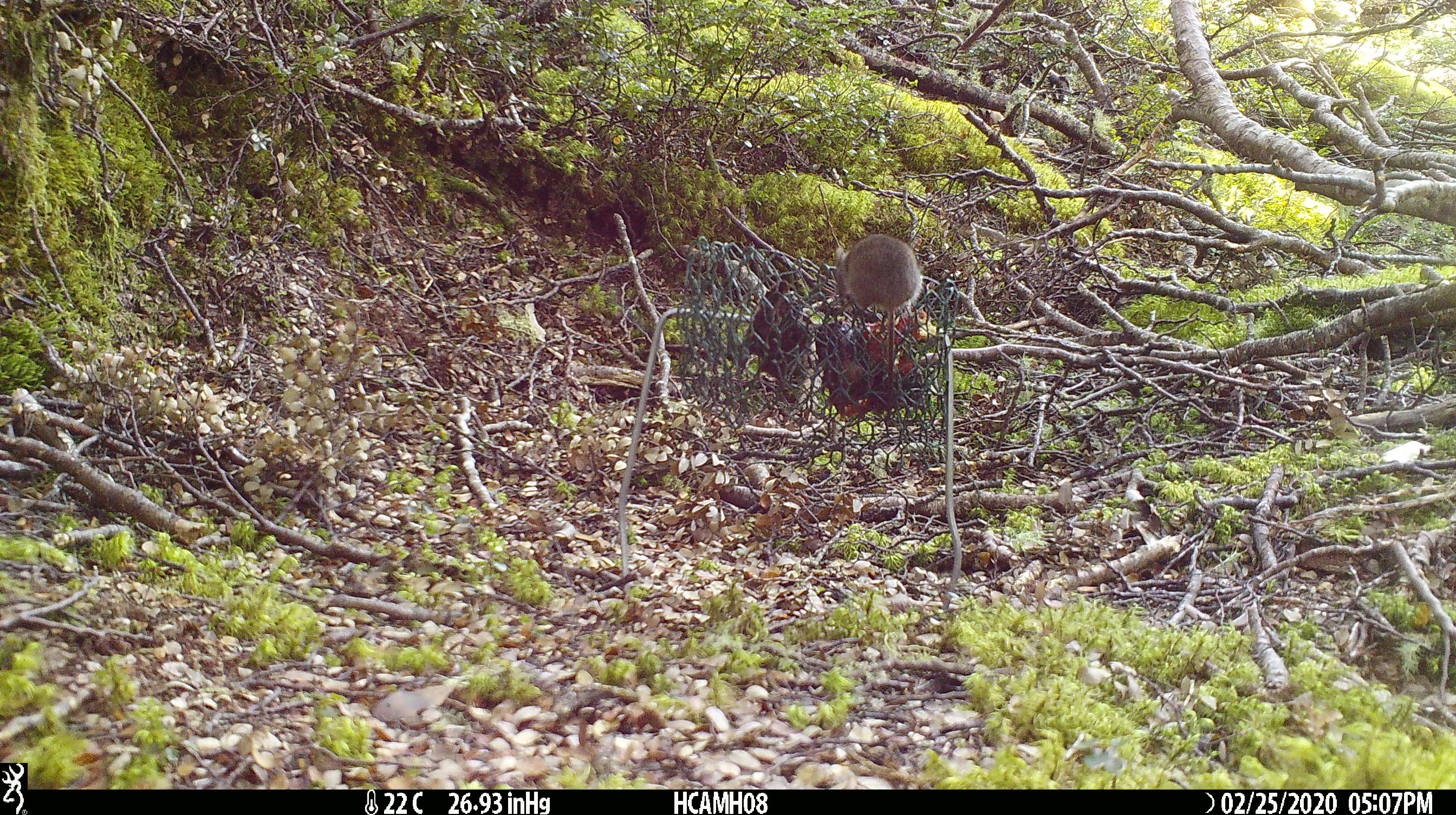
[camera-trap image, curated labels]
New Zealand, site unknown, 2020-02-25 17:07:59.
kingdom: Animalia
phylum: Chordata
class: Mammalia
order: Rodentia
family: Muridae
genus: Mus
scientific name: Mus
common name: mouse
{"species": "mouse (Mus)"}